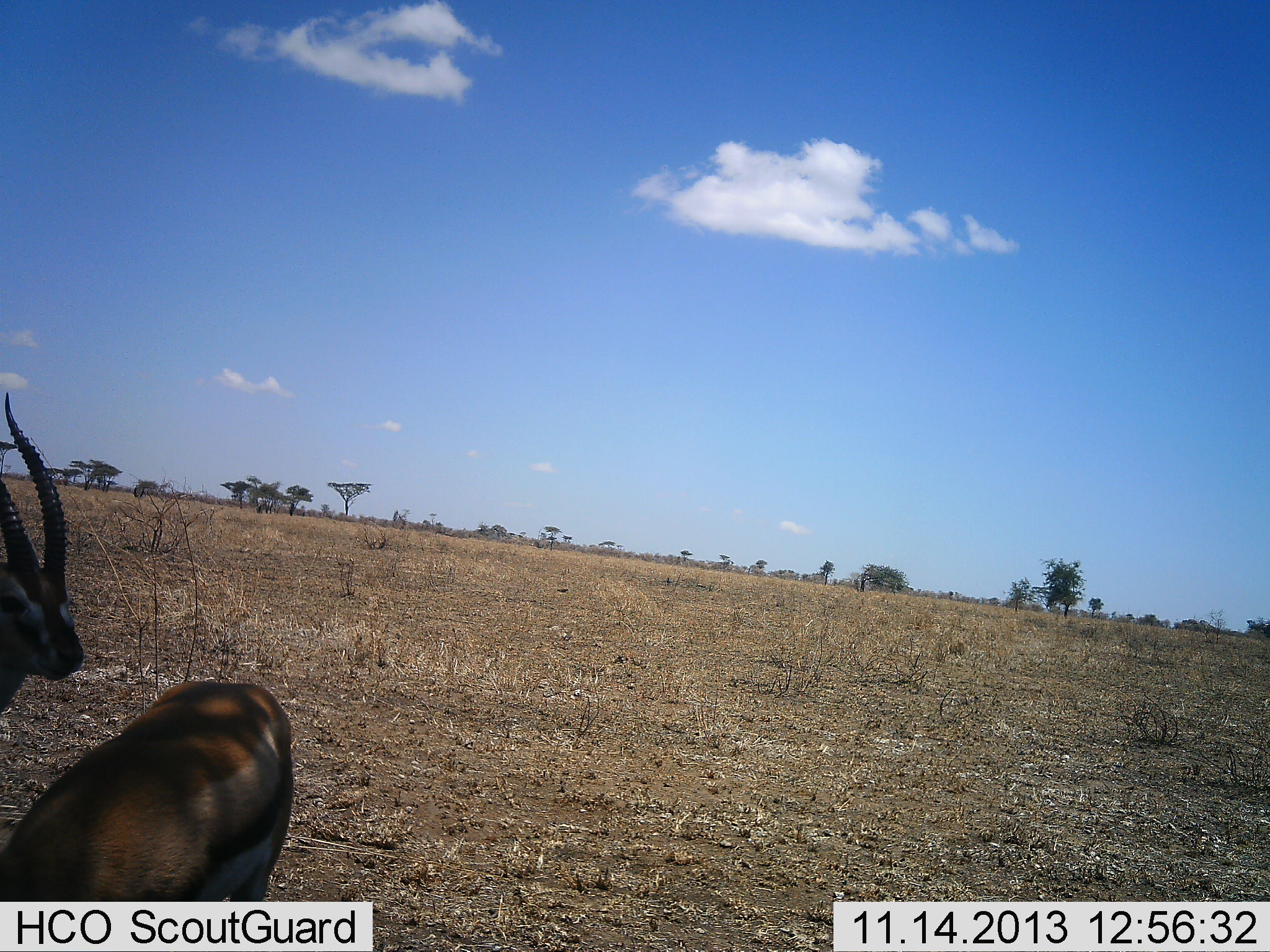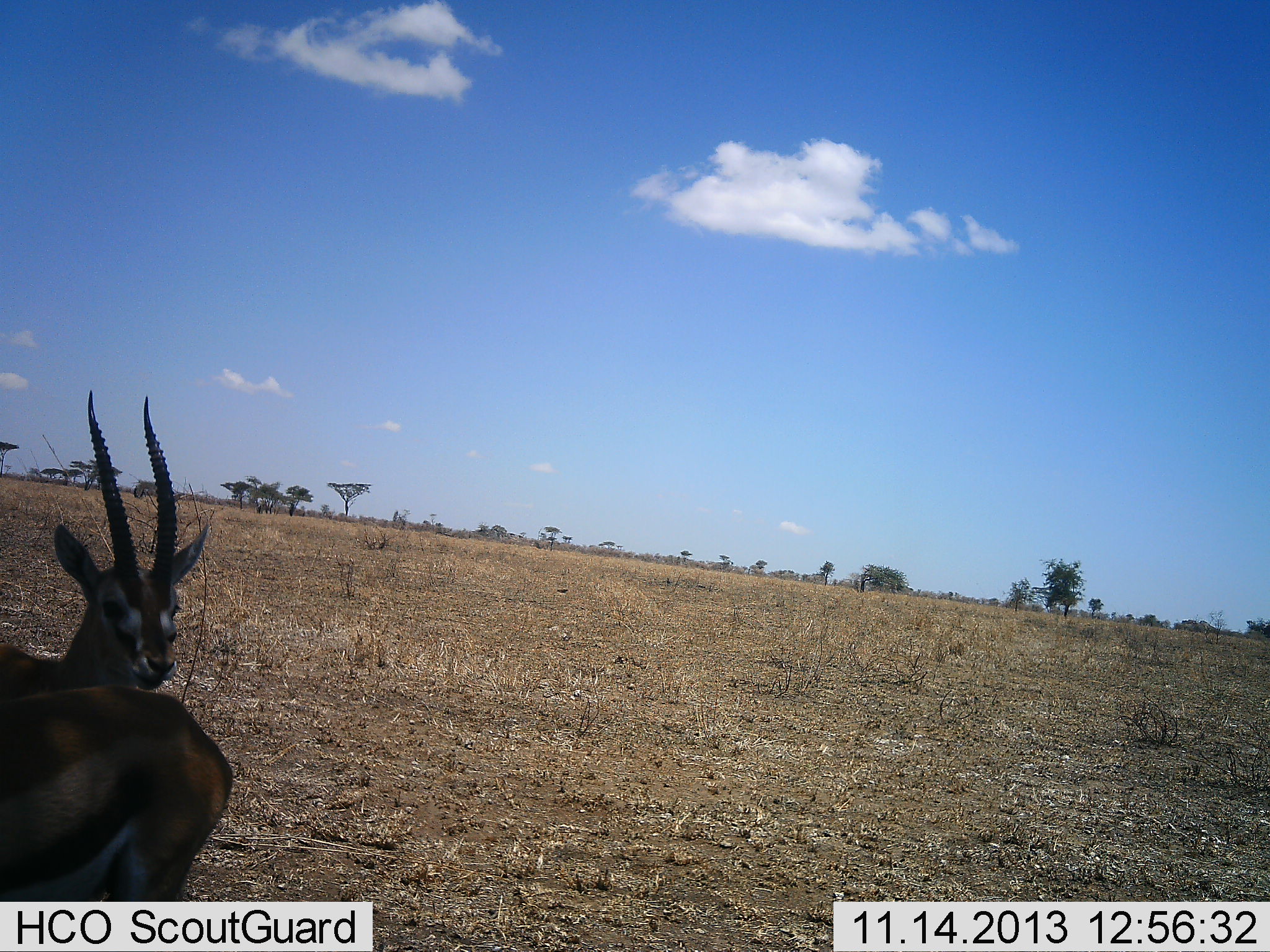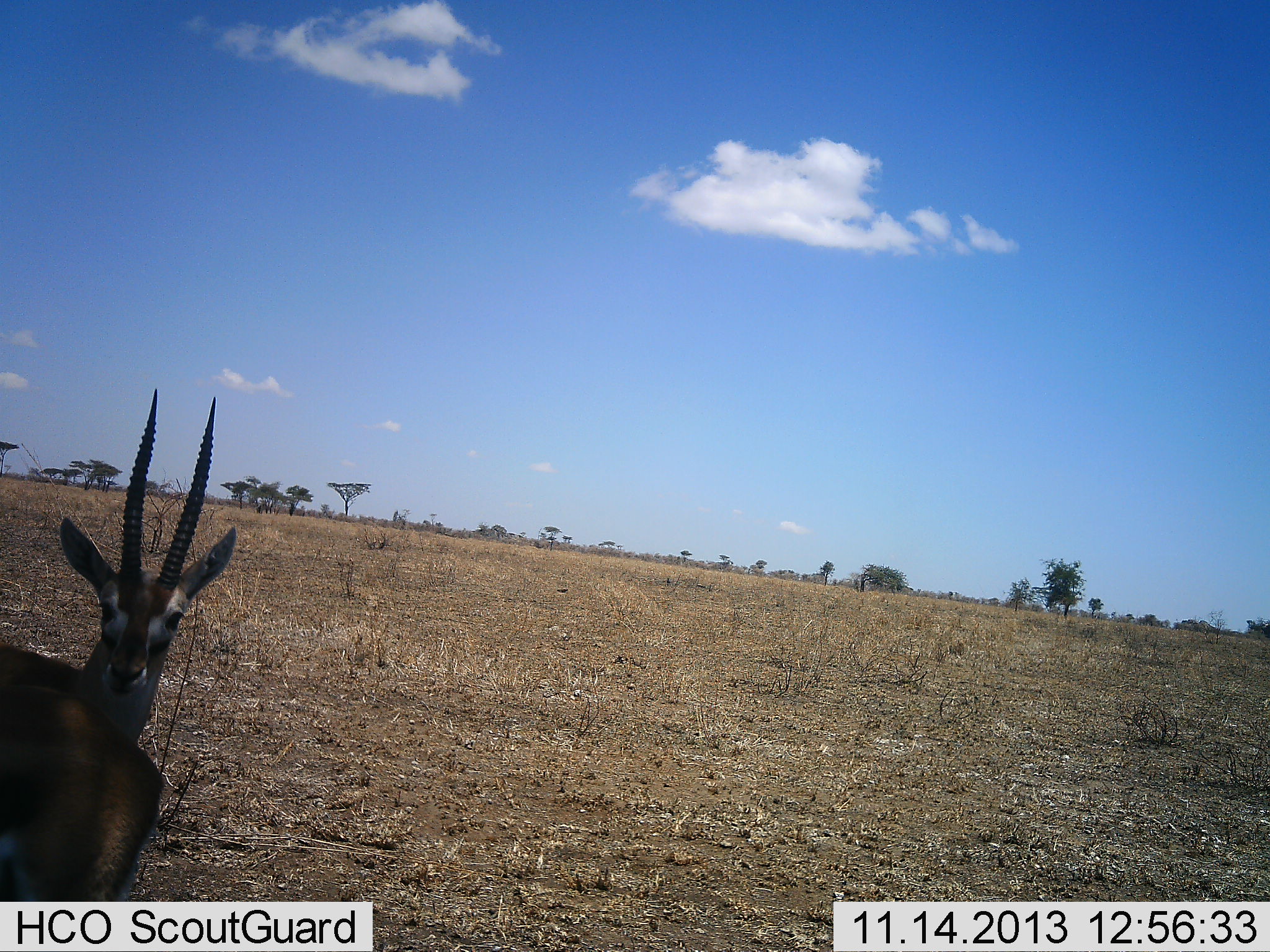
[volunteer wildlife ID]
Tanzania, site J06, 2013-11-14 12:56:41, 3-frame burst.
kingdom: Animalia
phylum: Chordata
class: Mammalia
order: Artiodactyla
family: Bovidae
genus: Eudorcas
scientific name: Eudorcas thomsonii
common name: thomson's gazelle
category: gazellethomsons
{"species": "gazellethomsons (thomson's gazelle) (Eudorcas thomsonii)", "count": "2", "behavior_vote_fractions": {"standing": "80%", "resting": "10%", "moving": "20%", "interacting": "10%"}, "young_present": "0%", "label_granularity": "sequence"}